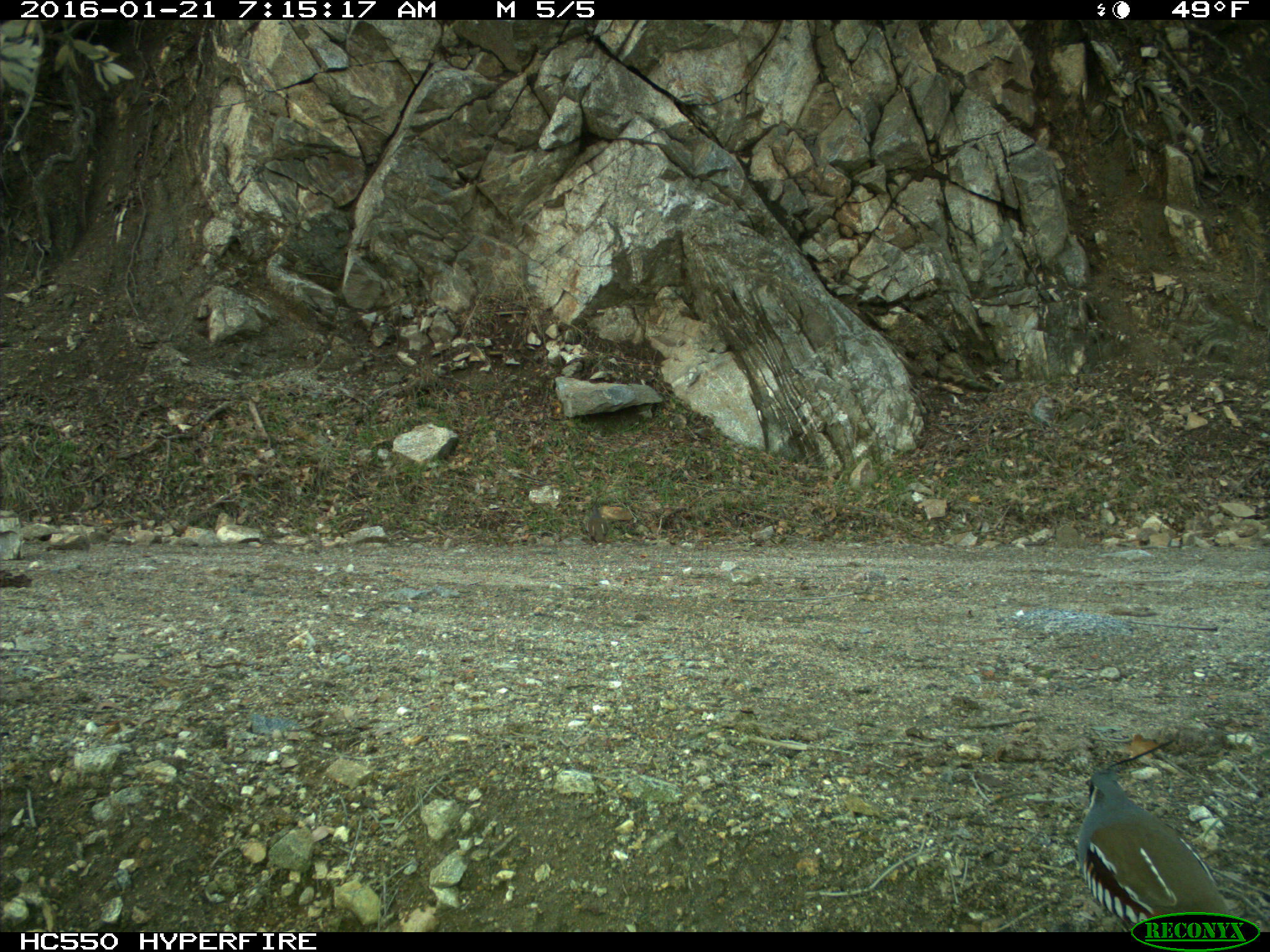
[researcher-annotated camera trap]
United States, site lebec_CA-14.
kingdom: Animalia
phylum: Chordata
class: Aves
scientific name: Aves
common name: birds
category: unidentified bird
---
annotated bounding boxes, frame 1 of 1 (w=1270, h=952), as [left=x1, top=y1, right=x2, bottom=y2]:
animal: [left=1073, top=733, right=1232, bottom=932]